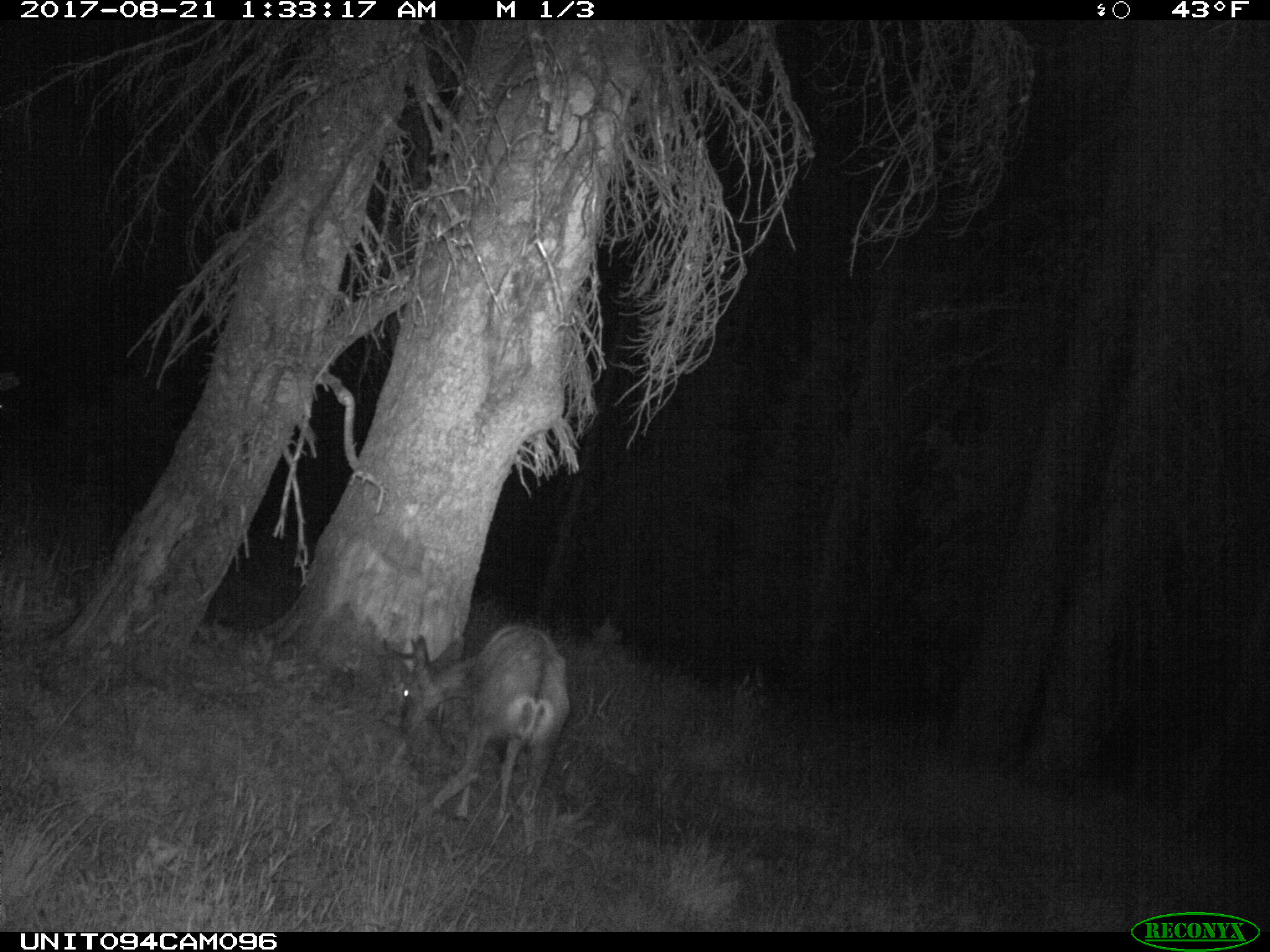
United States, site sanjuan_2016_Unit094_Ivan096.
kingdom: Animalia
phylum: Chordata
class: Mammalia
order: Artiodactyla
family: Cervidae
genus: Odocoileus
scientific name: Odocoileus hemionus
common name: mule deer